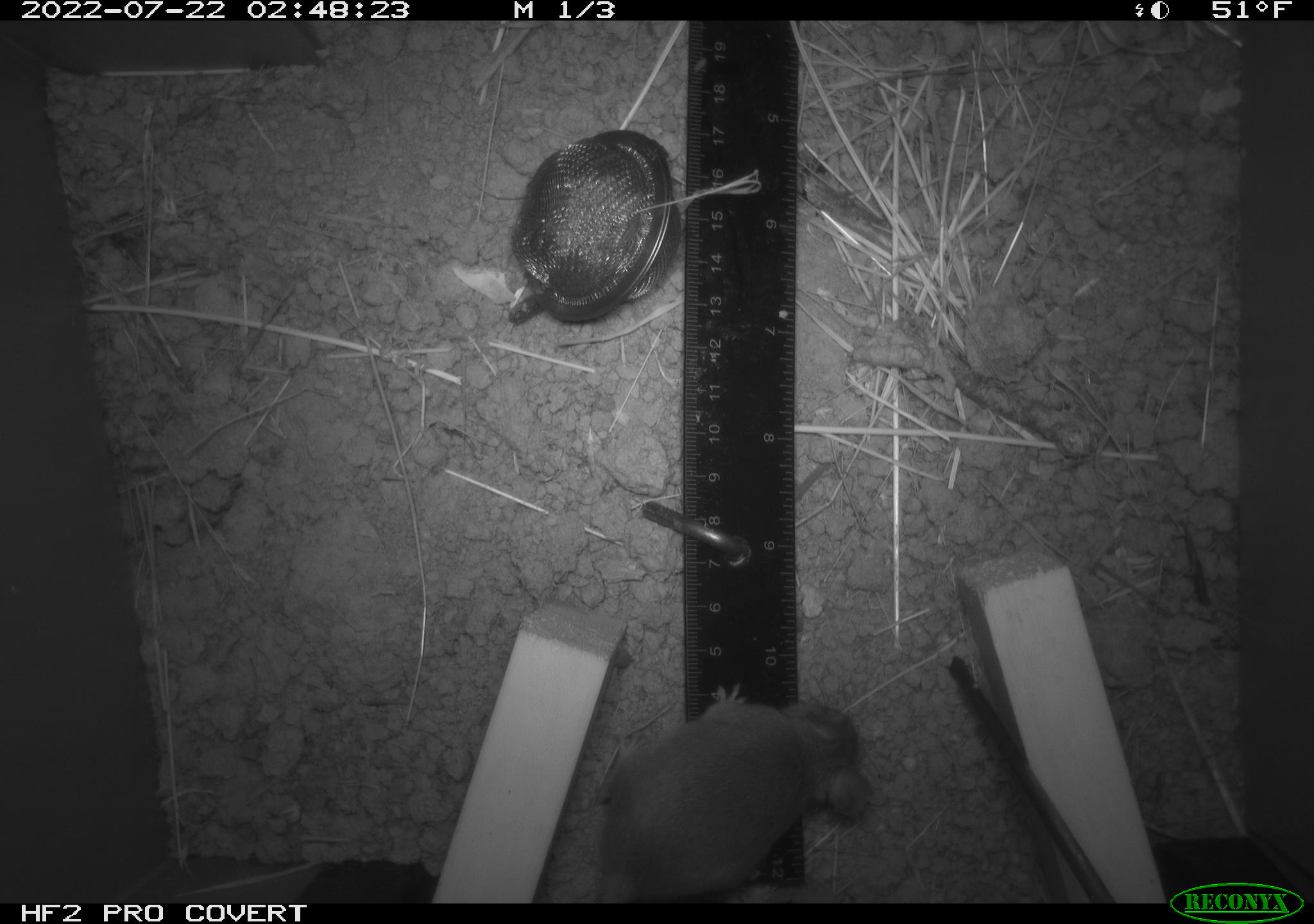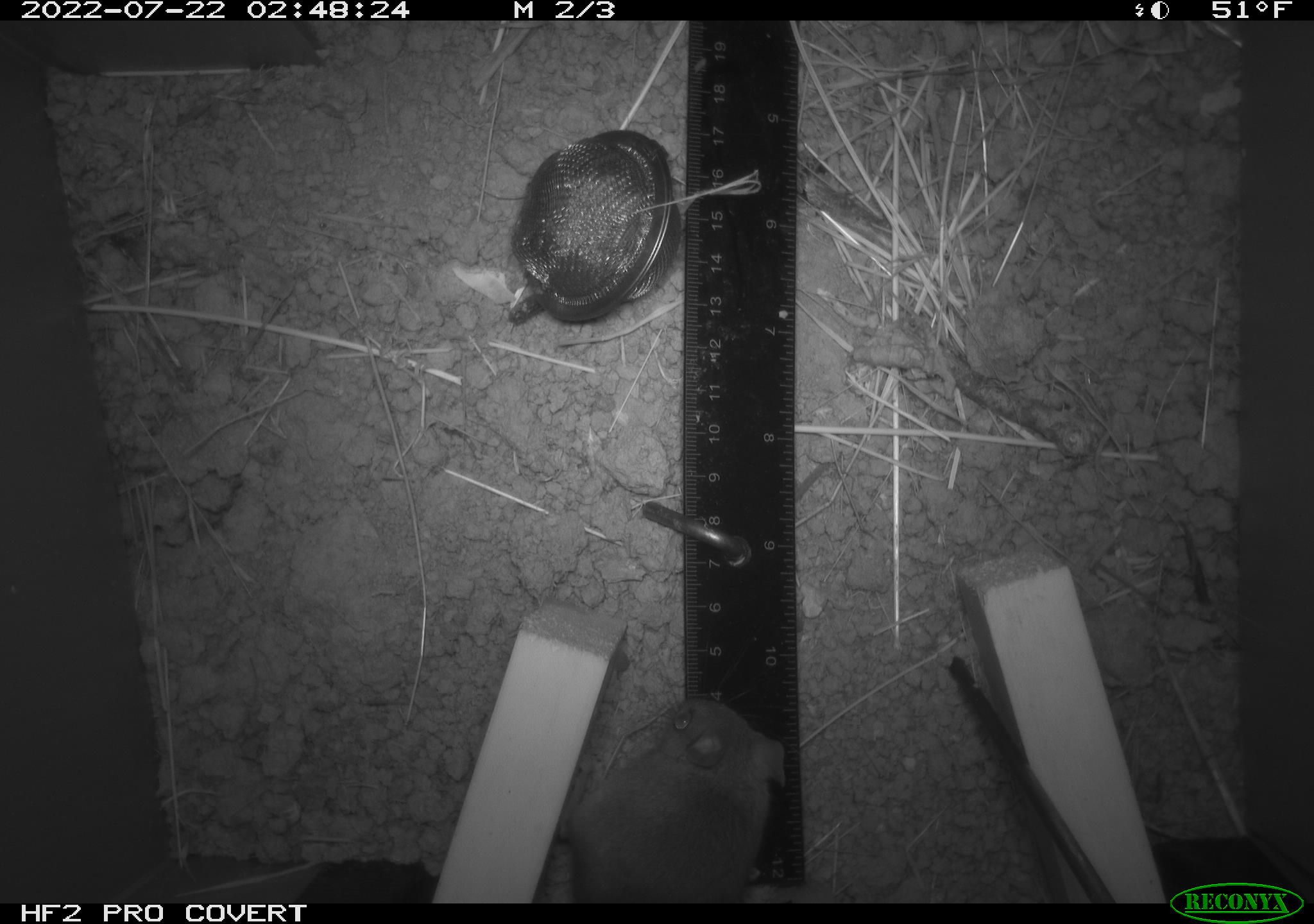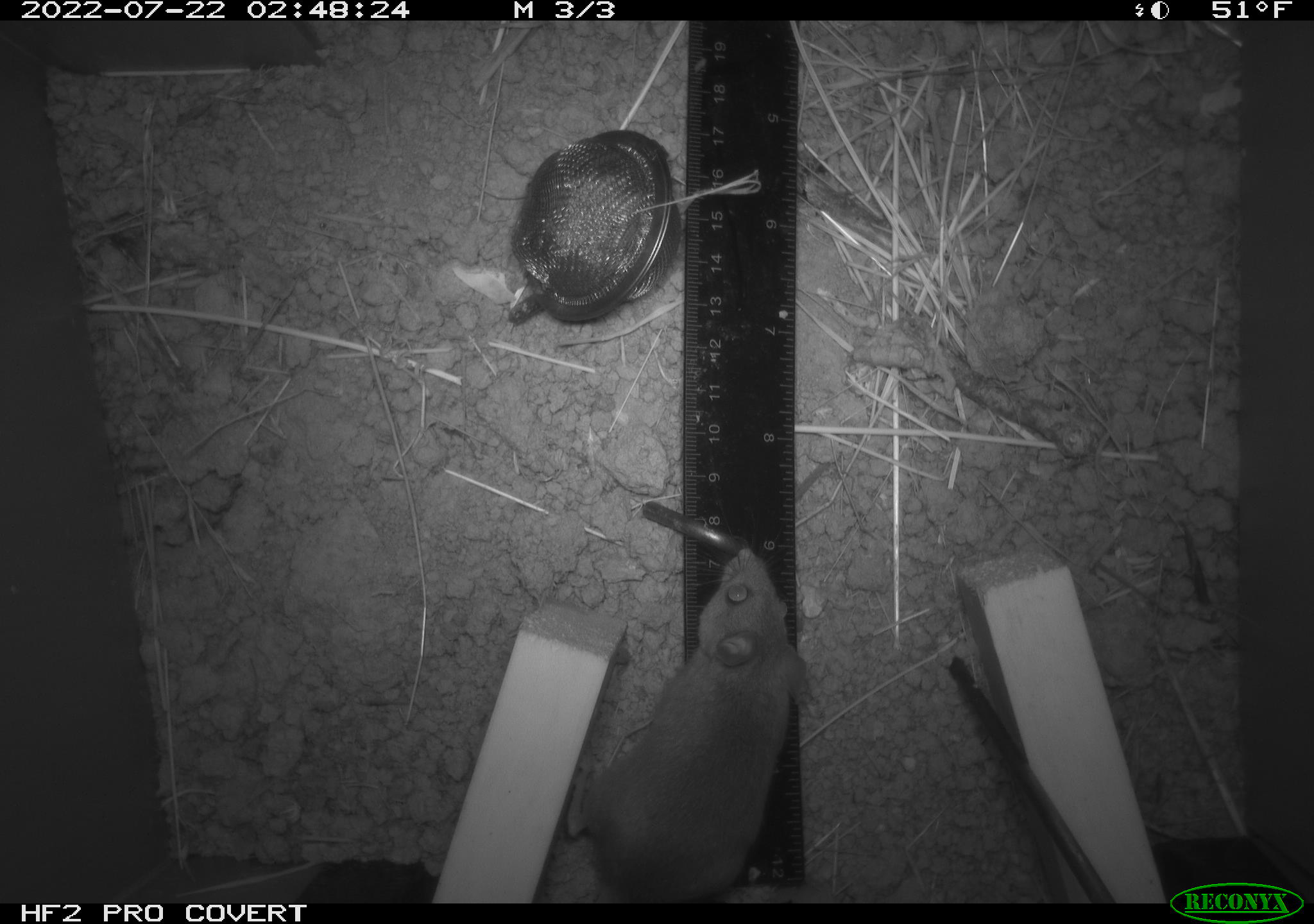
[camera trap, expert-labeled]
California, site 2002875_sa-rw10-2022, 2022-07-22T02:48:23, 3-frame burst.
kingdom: Animalia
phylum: Chordata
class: Mammalia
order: Rodentia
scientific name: Rodentia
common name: mouse species